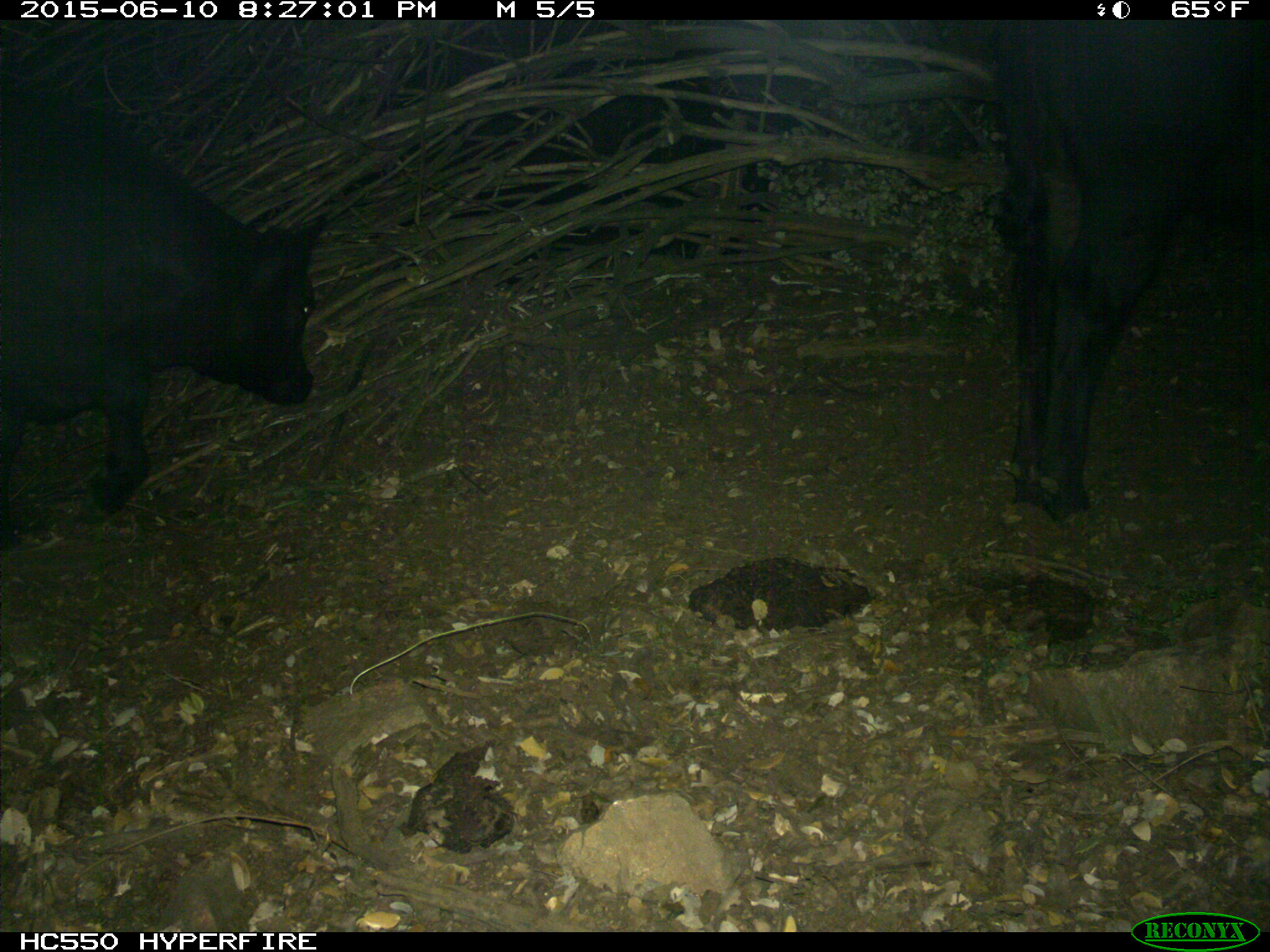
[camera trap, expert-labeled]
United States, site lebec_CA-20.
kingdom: Animalia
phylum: Chordata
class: Mammalia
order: Artiodactyla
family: Bovidae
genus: Bos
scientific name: Bos taurus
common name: domestic cow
Bos taurus (domestic cow).